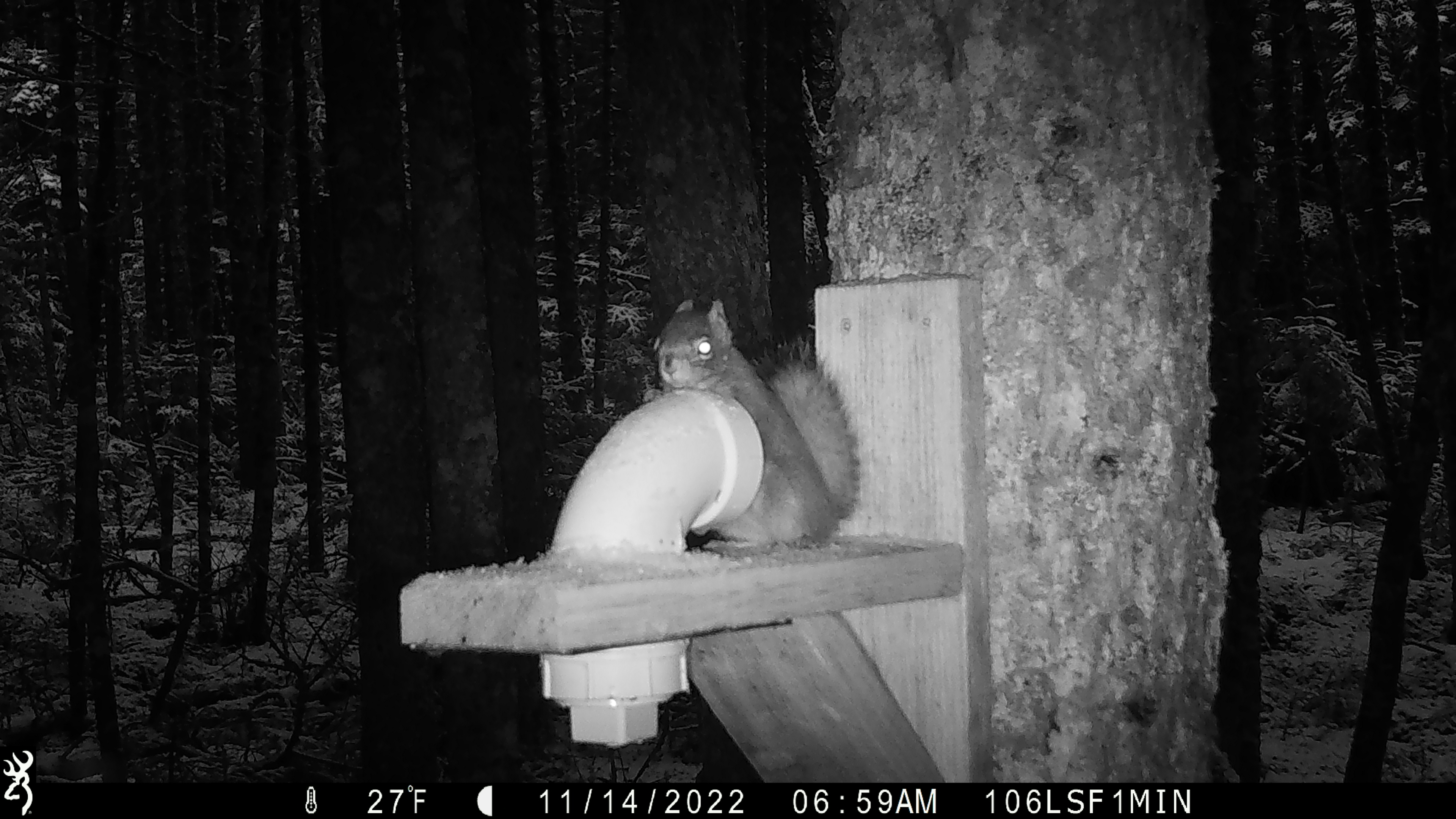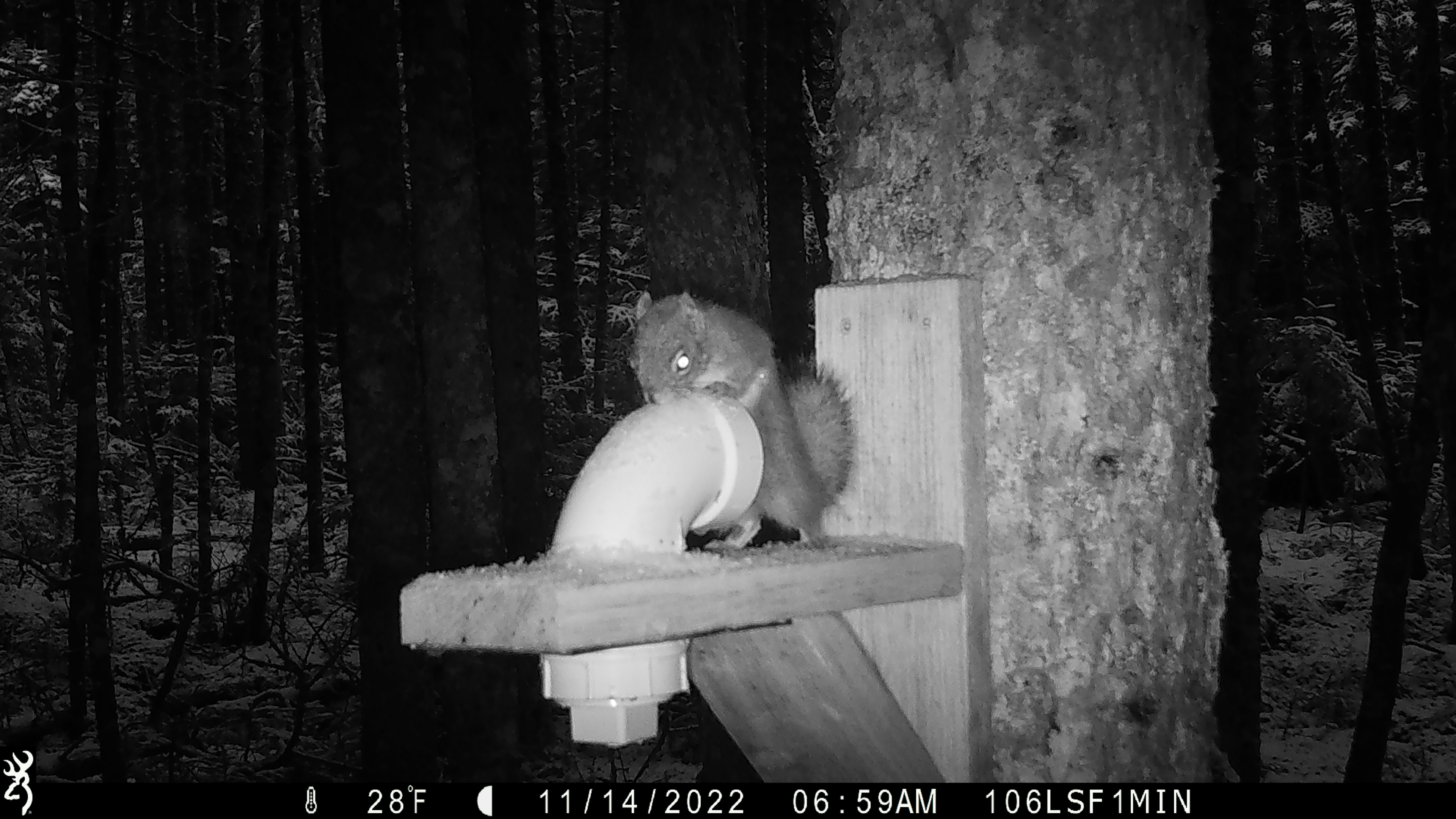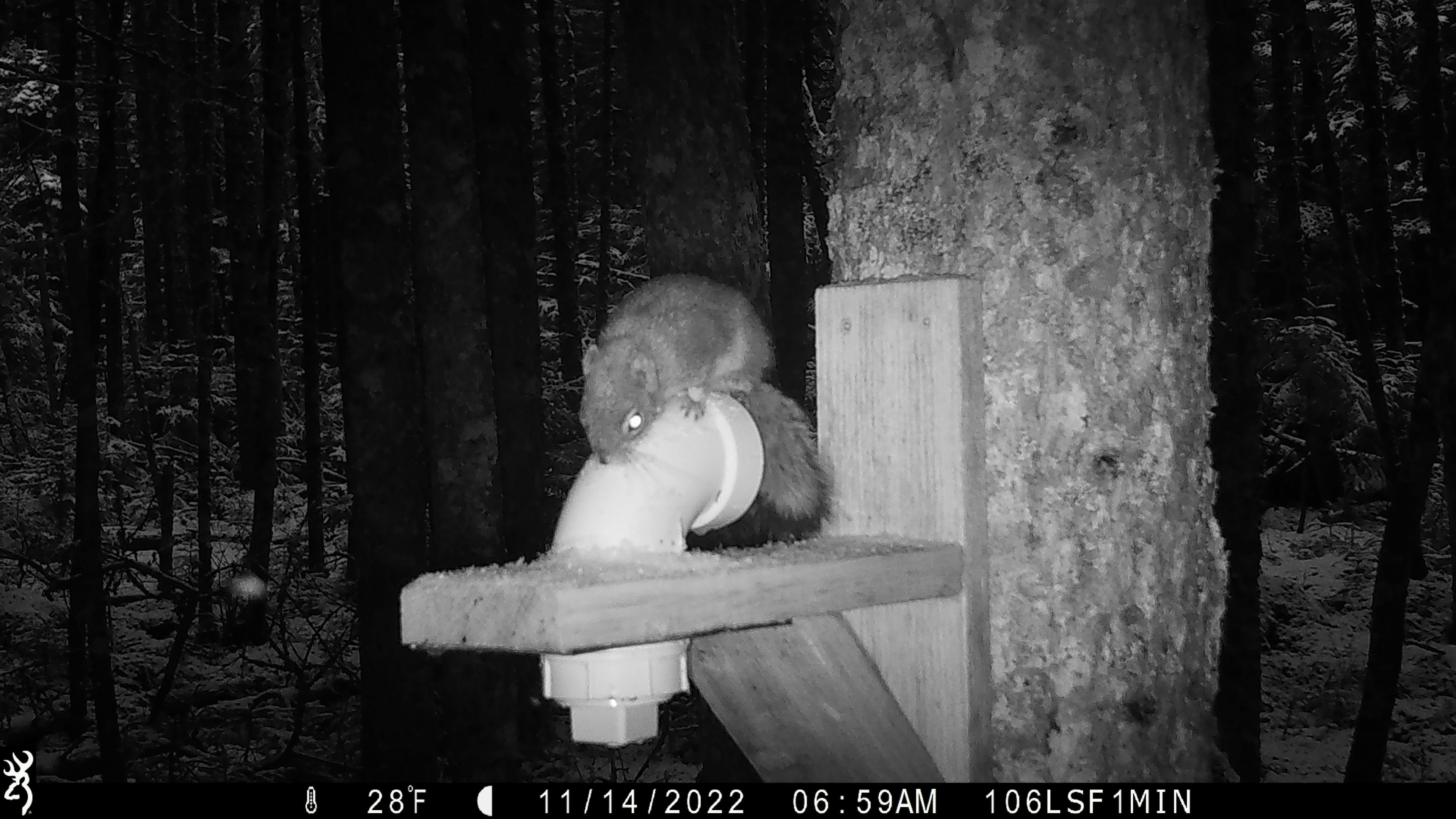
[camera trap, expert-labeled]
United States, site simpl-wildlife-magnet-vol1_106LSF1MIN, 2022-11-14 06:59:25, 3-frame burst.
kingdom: Animalia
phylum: Chordata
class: Mammalia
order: Rodentia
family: Sciuridae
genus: Tamiasciurus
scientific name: Tamiasciurus hudsonicus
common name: red squirrel